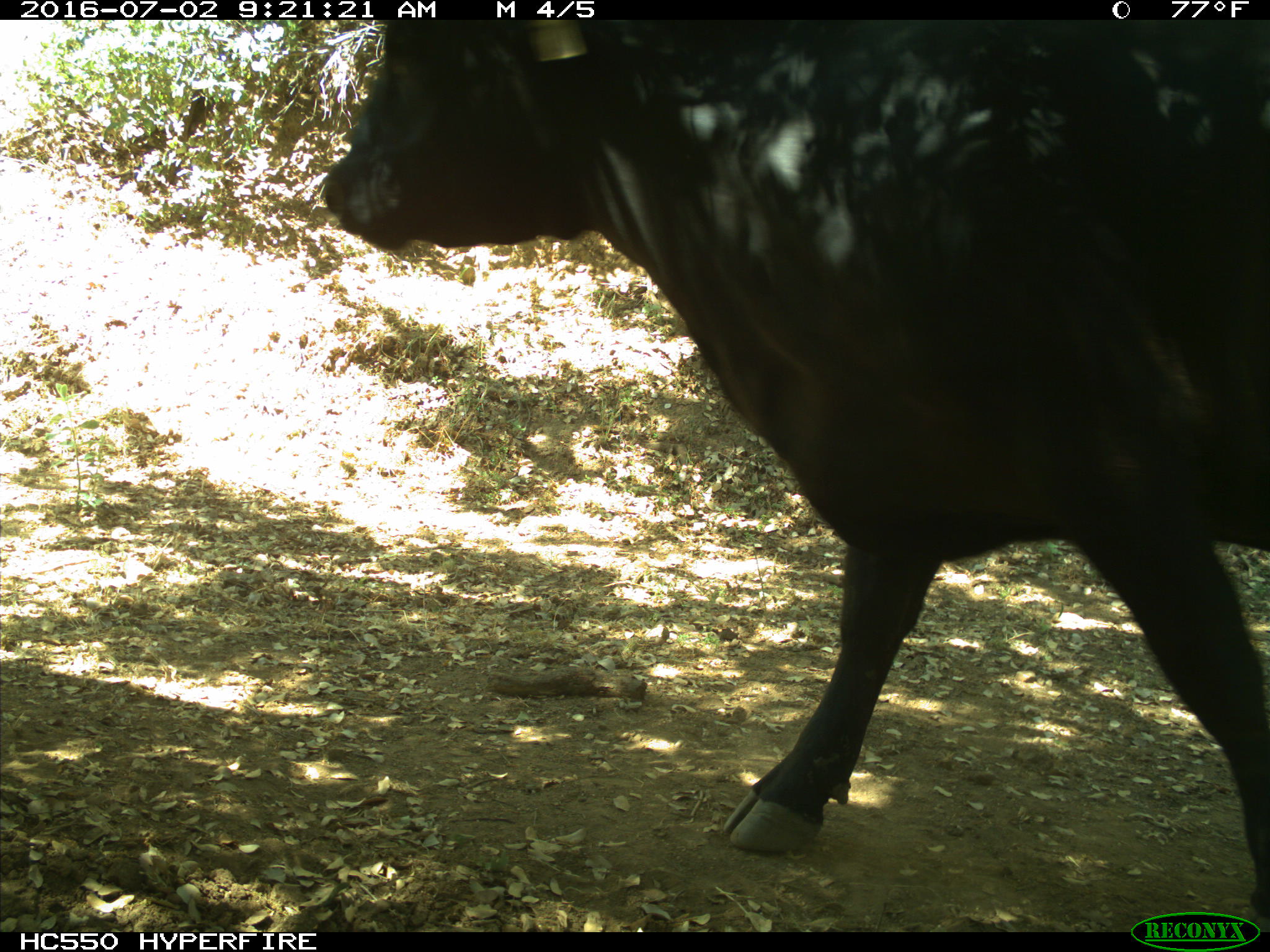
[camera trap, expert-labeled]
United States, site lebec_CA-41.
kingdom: Animalia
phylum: Chordata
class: Mammalia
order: Artiodactyla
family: Bovidae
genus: Bos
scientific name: Bos taurus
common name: domestic cow